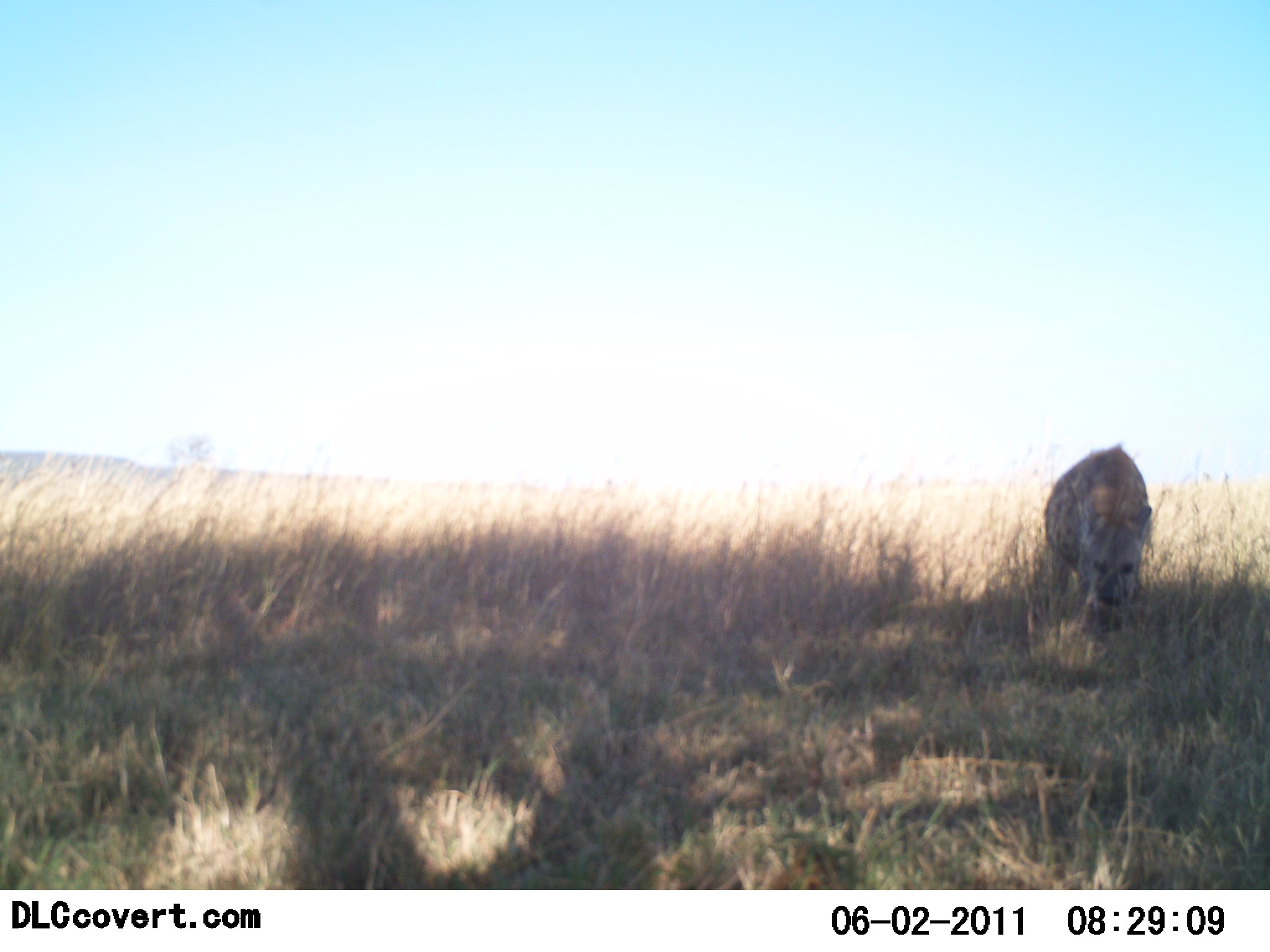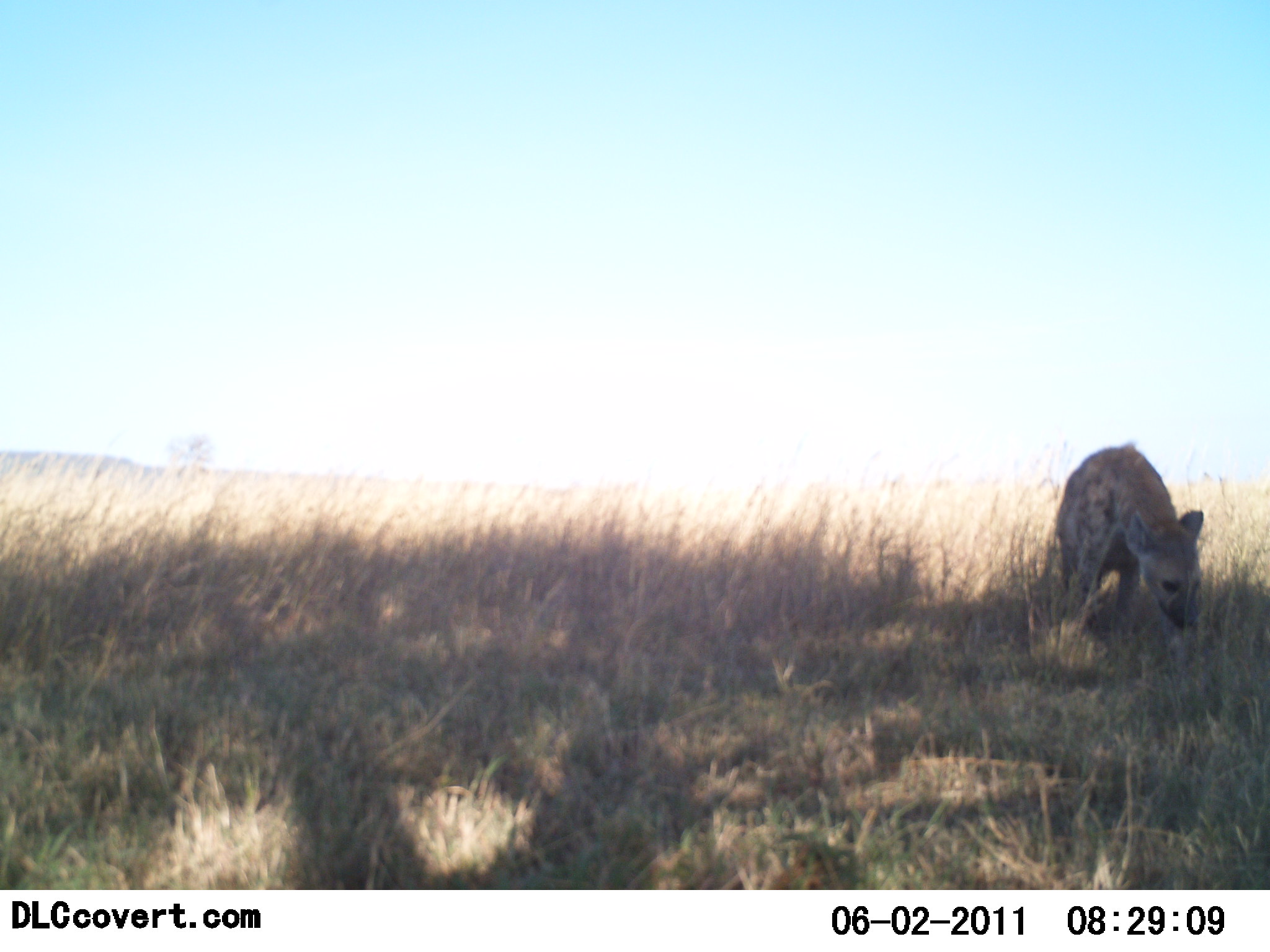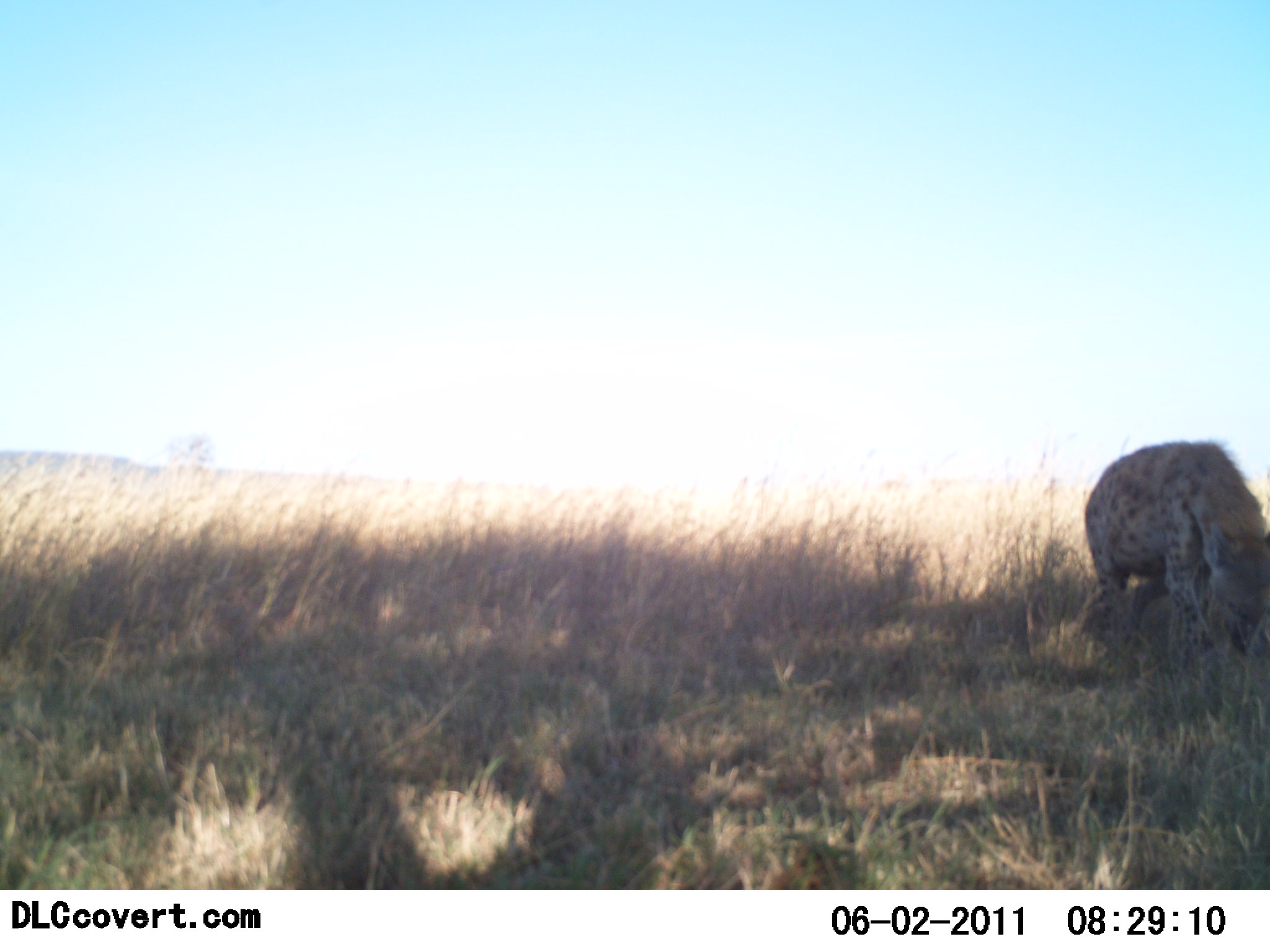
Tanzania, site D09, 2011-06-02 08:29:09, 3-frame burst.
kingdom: Animalia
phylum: Chordata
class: Mammalia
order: Carnivora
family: Hyaenidae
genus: Crocuta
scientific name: Crocuta crocuta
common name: spotted hyena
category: hyenaspotted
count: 1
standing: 0%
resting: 0%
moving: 90%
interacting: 0%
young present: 0%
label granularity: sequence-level